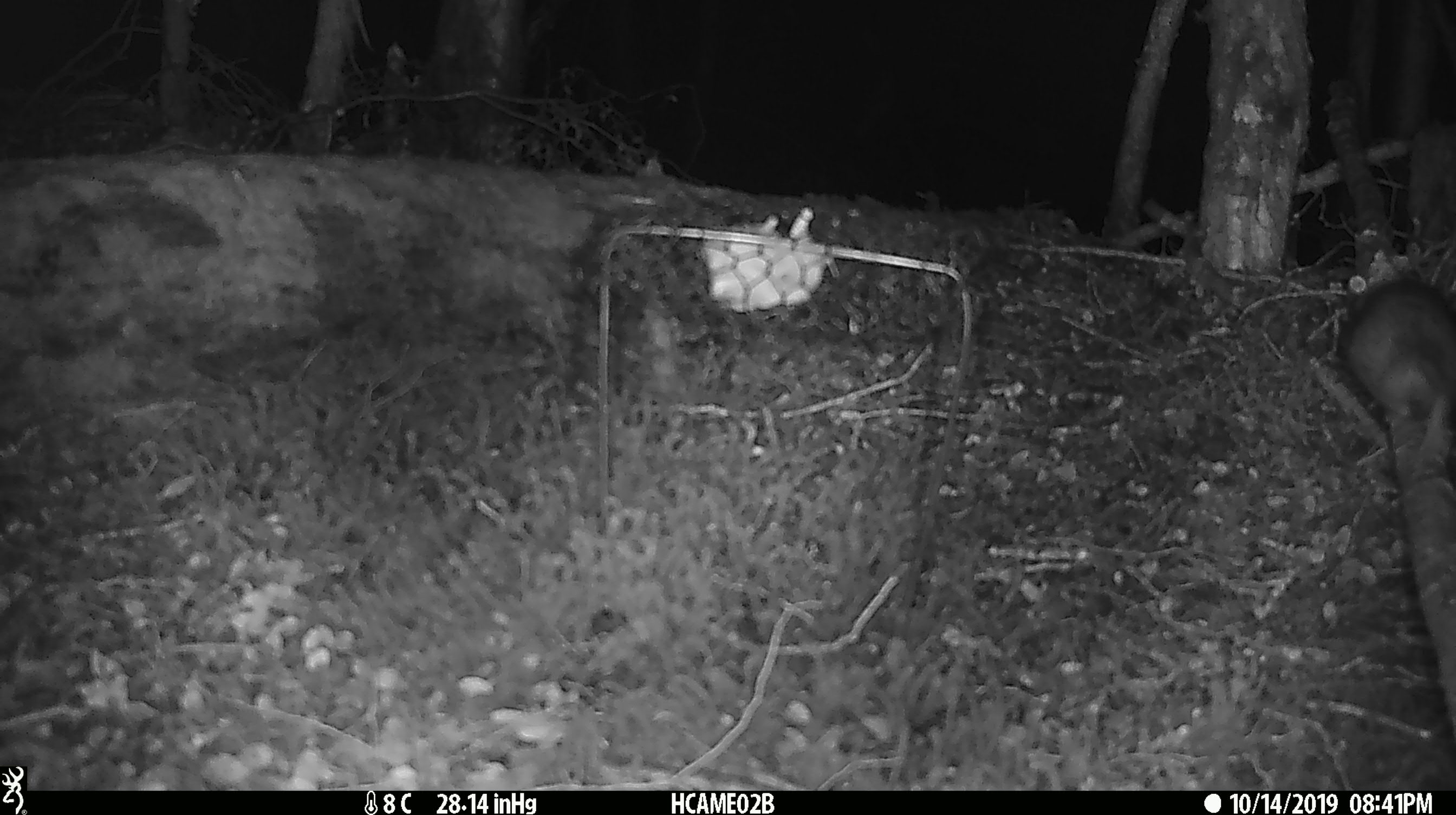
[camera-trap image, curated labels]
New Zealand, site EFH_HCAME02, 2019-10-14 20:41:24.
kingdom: Animalia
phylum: Chordata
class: Mammalia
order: Rodentia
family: Muridae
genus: Rattus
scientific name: Rattus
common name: rat